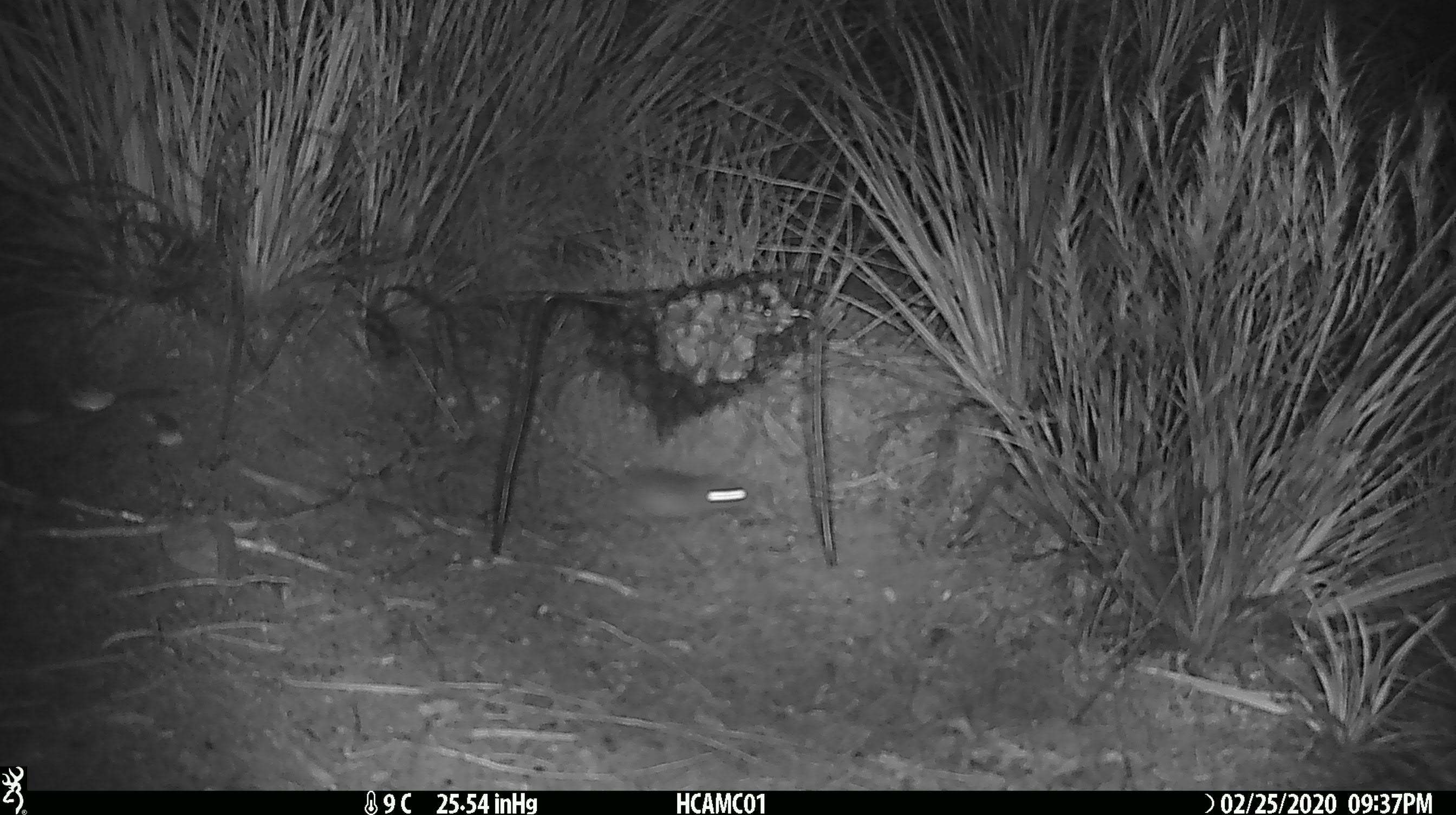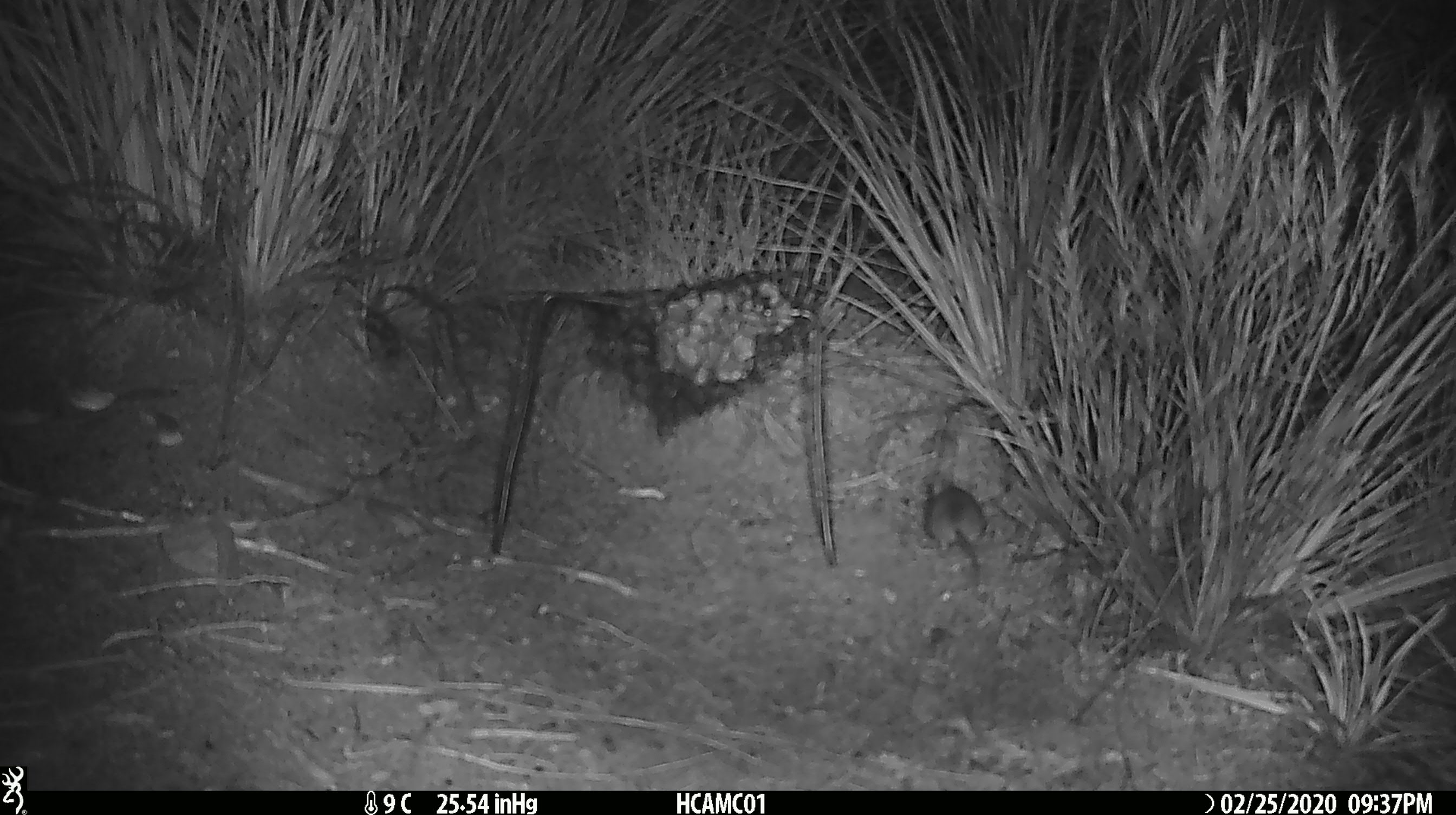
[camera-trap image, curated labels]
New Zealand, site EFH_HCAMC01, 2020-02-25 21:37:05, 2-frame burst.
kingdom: Animalia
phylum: Chordata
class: Mammalia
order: Rodentia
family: Muridae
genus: Mus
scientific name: Mus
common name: mouse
Mouse (Mus).